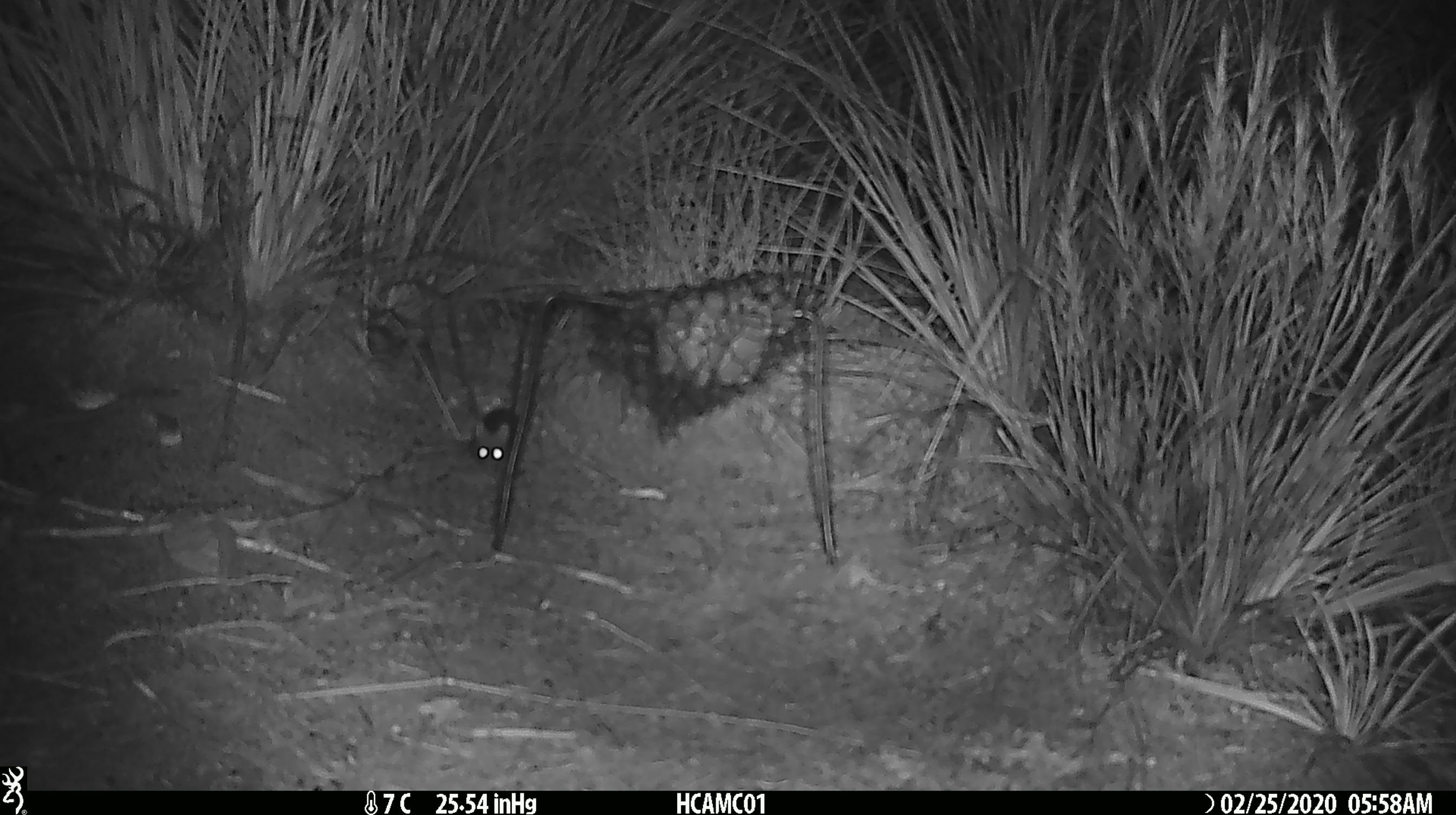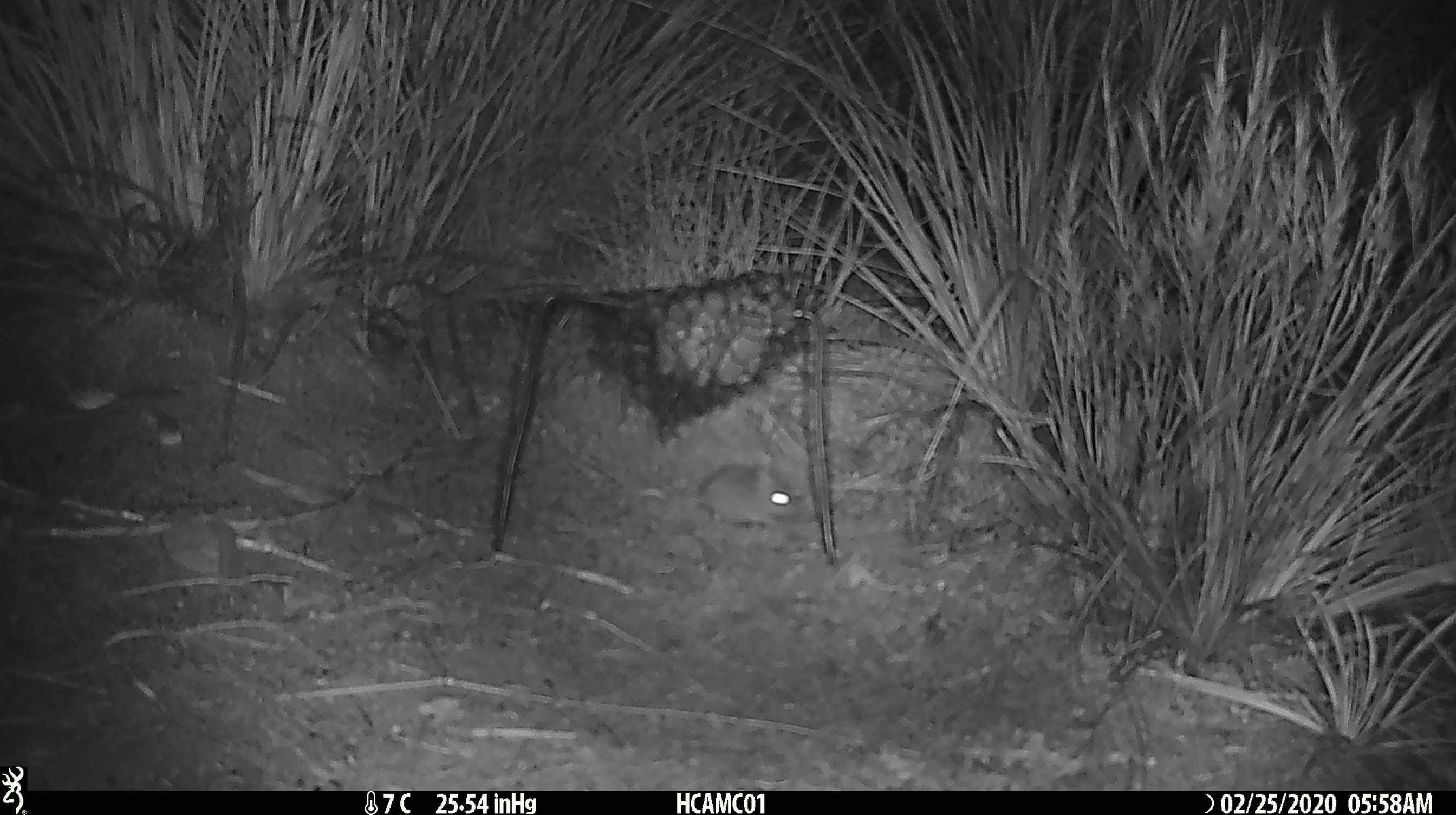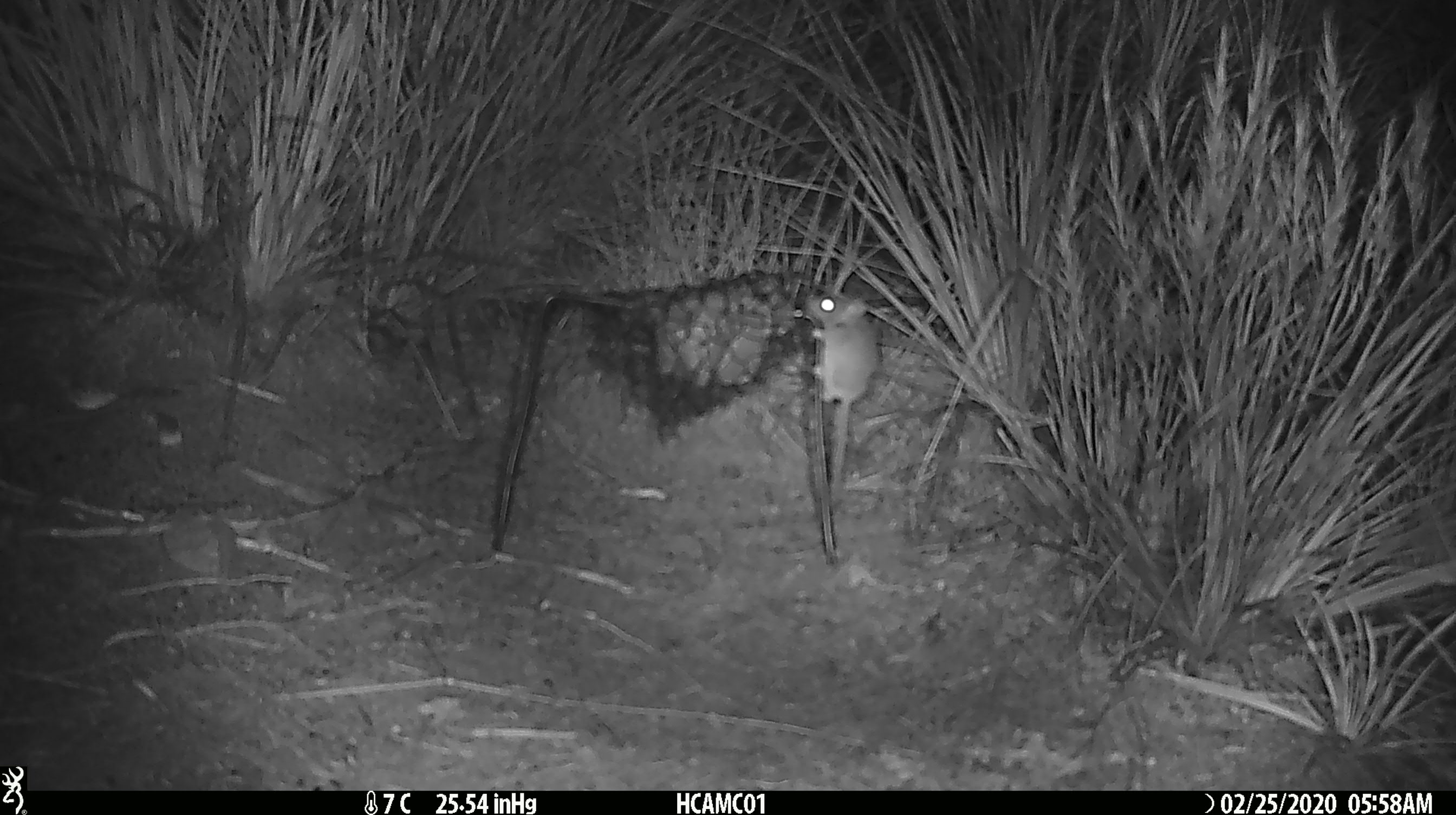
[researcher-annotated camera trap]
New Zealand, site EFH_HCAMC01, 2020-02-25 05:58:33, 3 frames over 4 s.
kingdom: Animalia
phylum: Chordata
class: Mammalia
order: Rodentia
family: Muridae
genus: Mus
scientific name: Mus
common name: mouse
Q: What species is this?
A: Mouse (Mus).